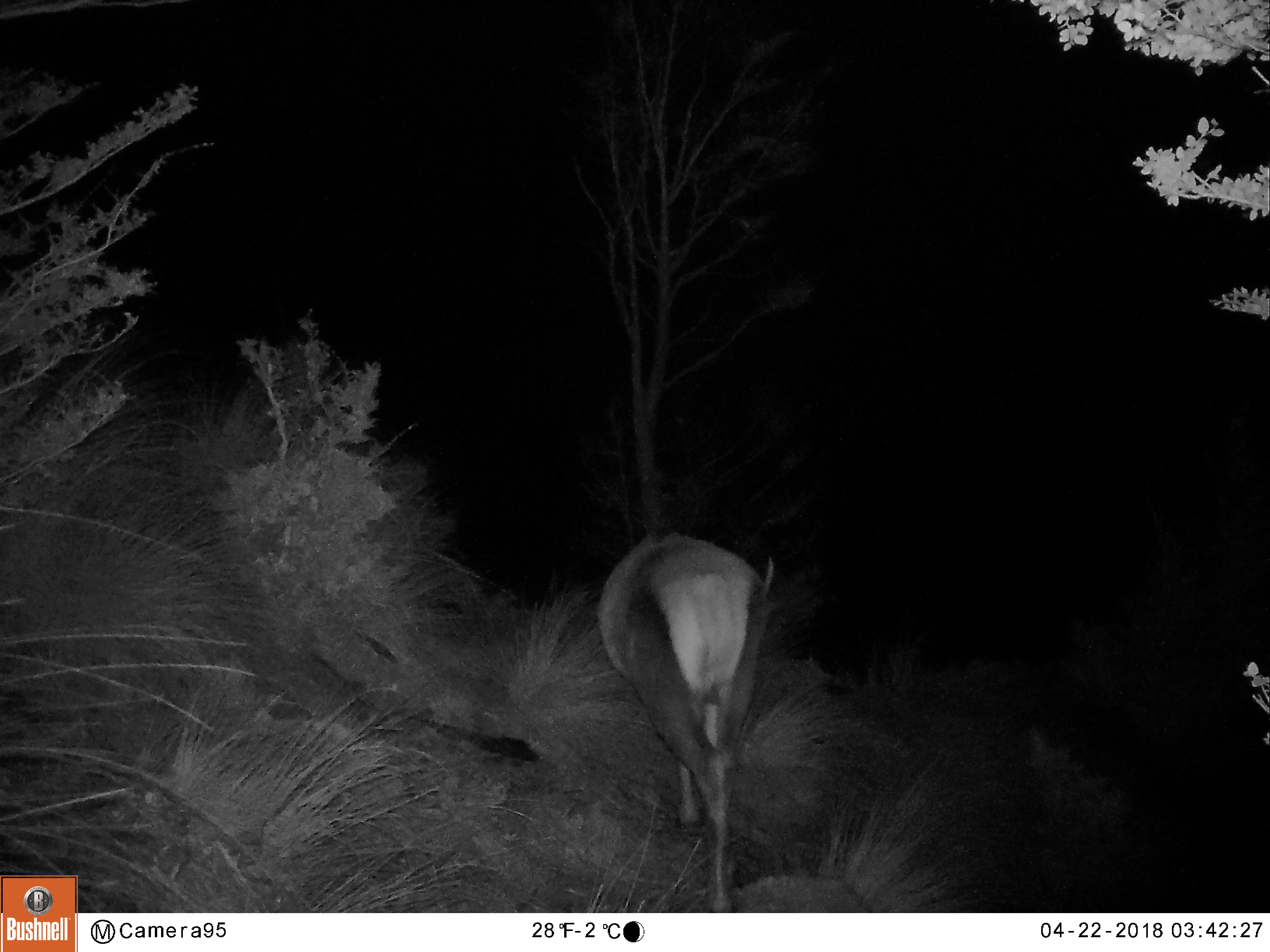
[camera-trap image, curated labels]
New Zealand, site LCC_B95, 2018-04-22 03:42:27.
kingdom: Animalia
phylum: Chordata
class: Mammalia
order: Artiodactyla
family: Cervidae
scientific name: Cervidae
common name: deer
Deer (Cervidae).